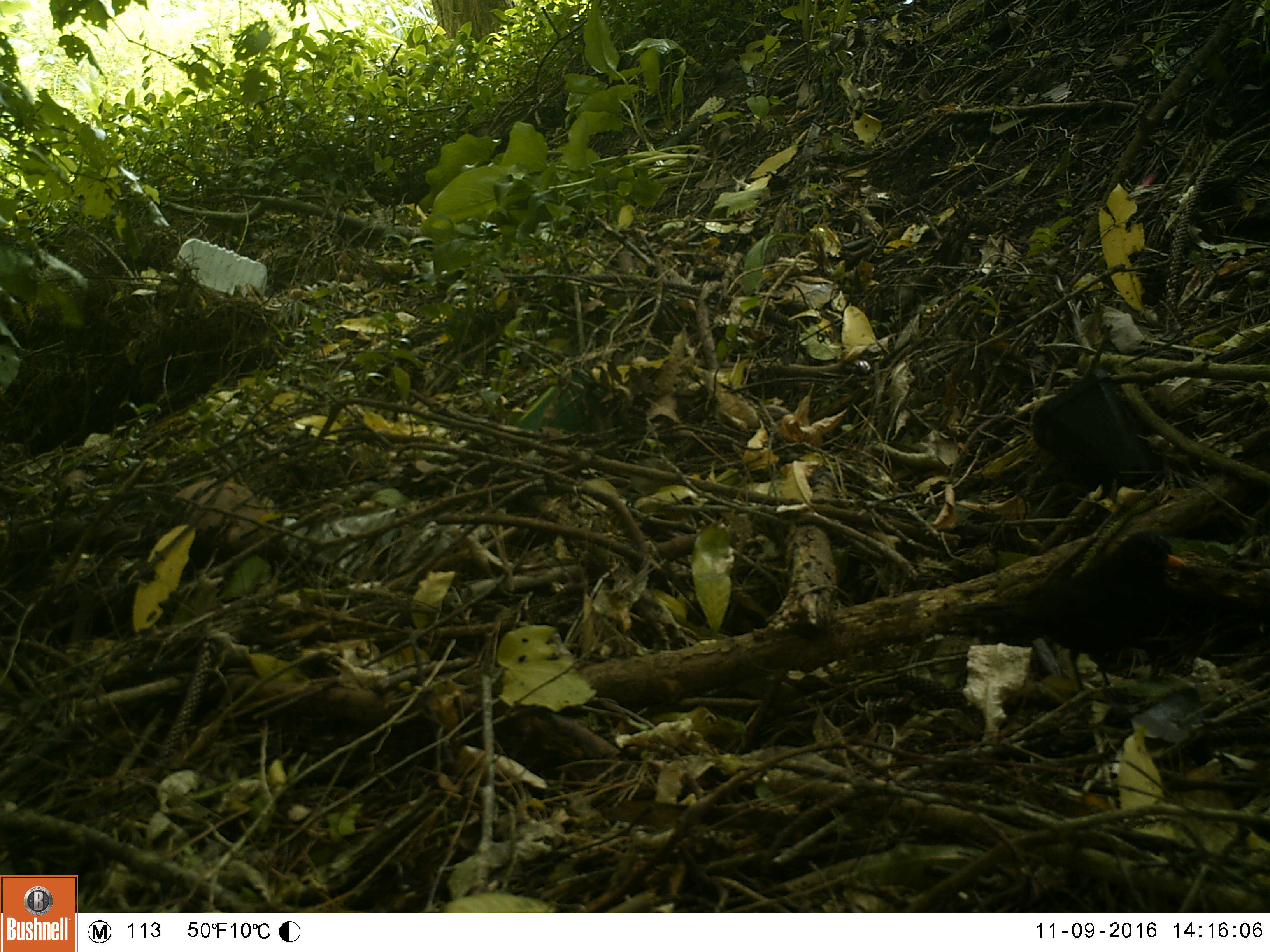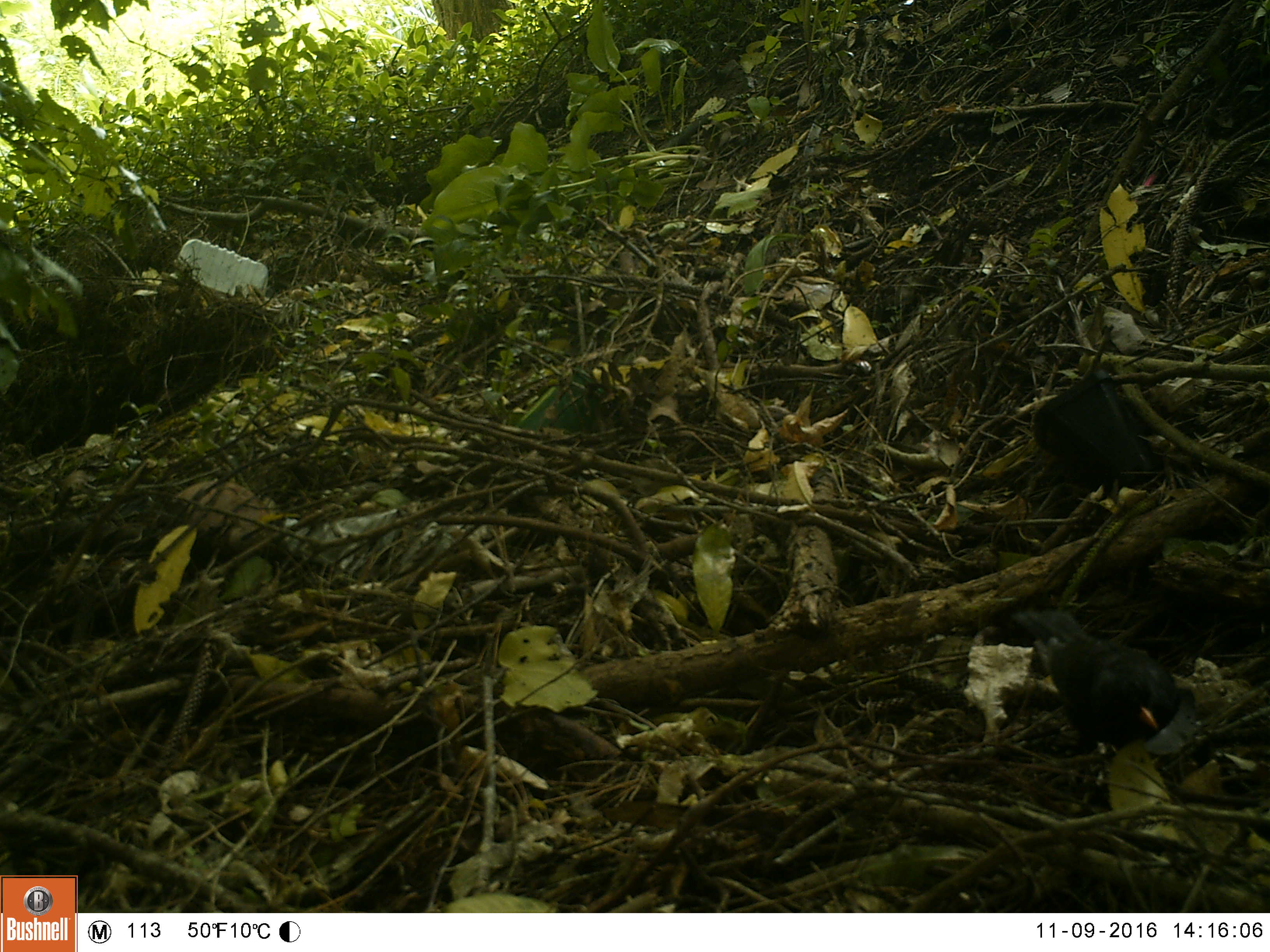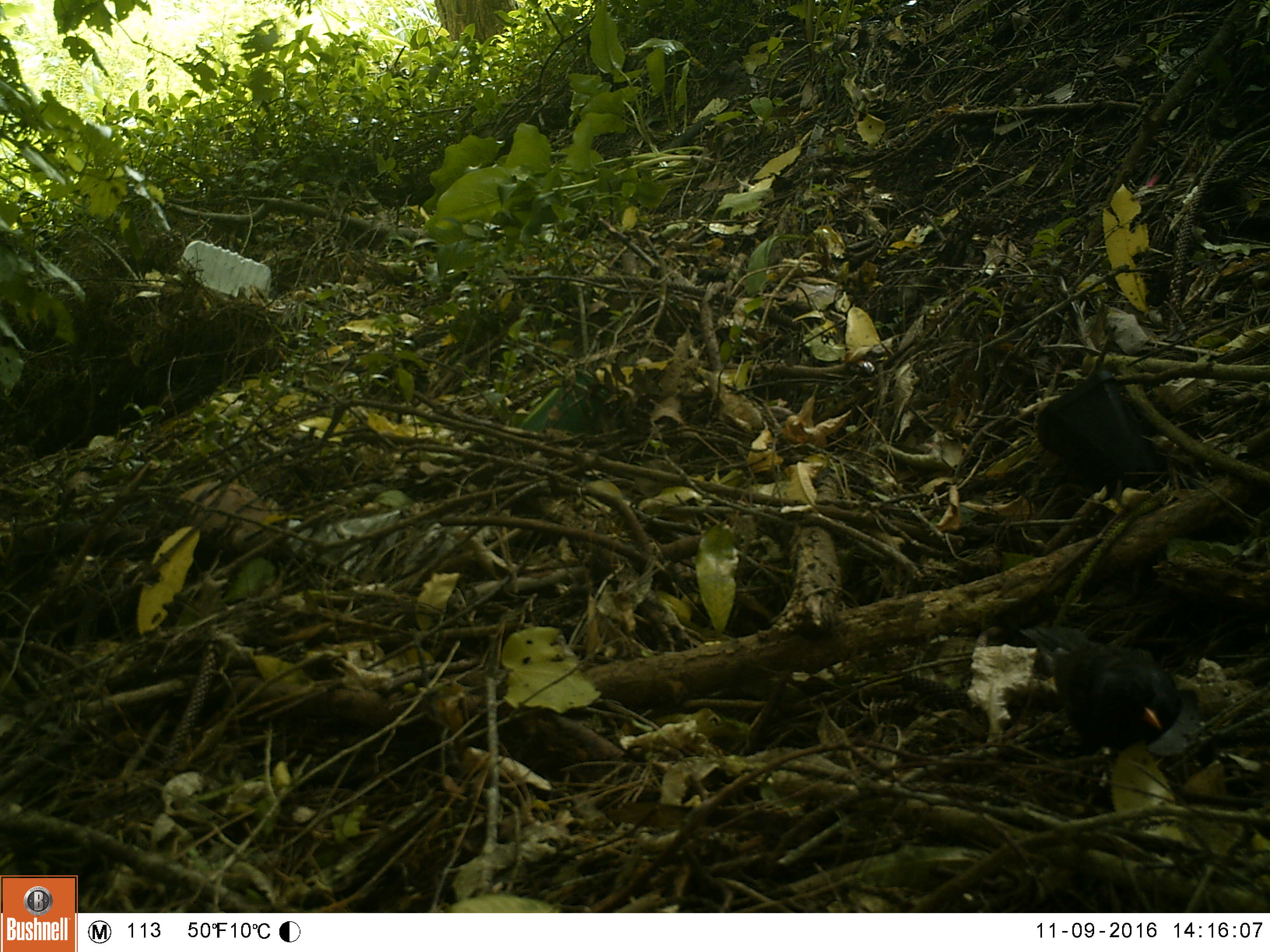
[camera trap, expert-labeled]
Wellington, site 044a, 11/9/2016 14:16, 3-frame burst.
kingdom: Animalia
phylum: Chordata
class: Aves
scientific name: Aves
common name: bird